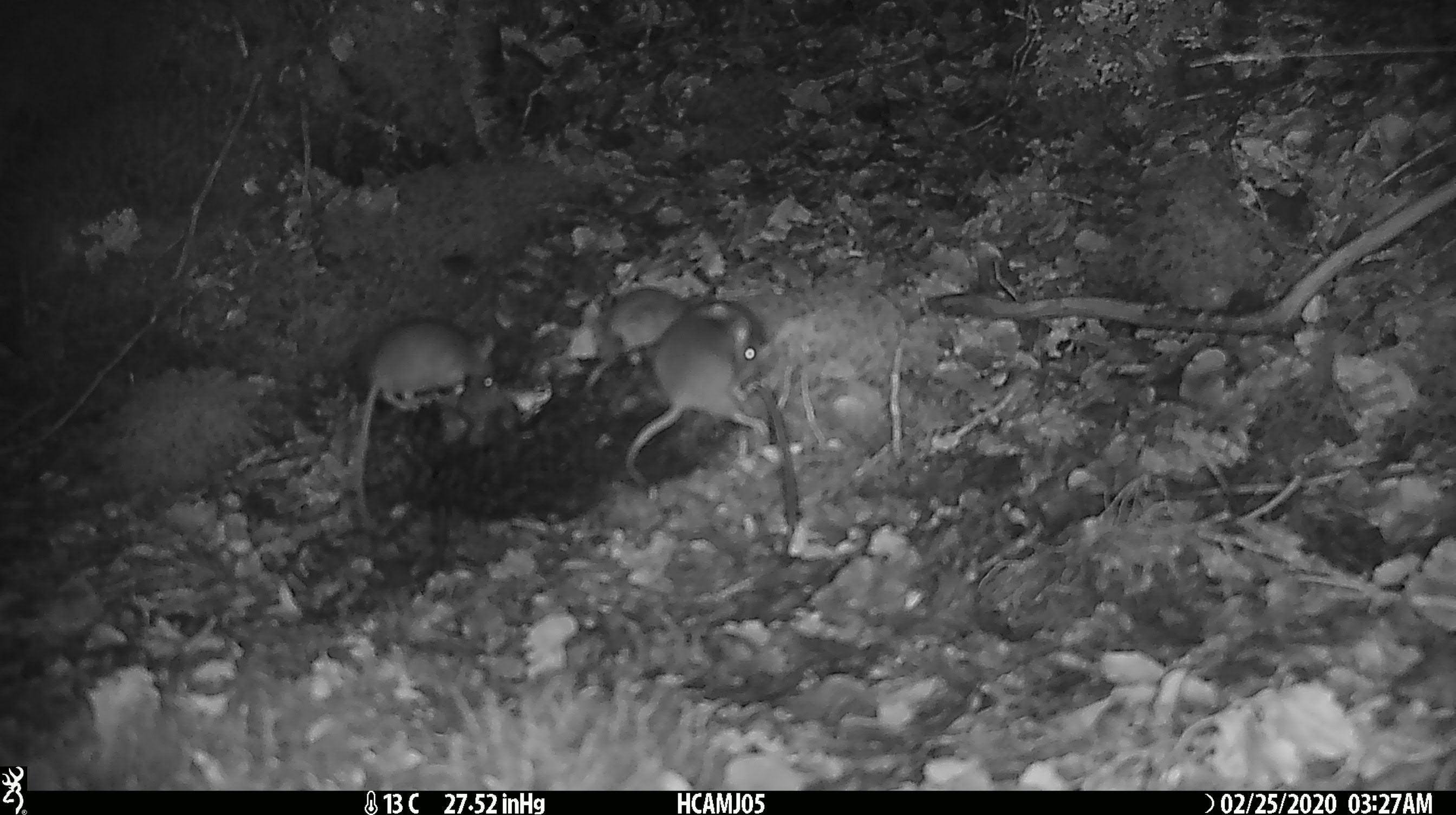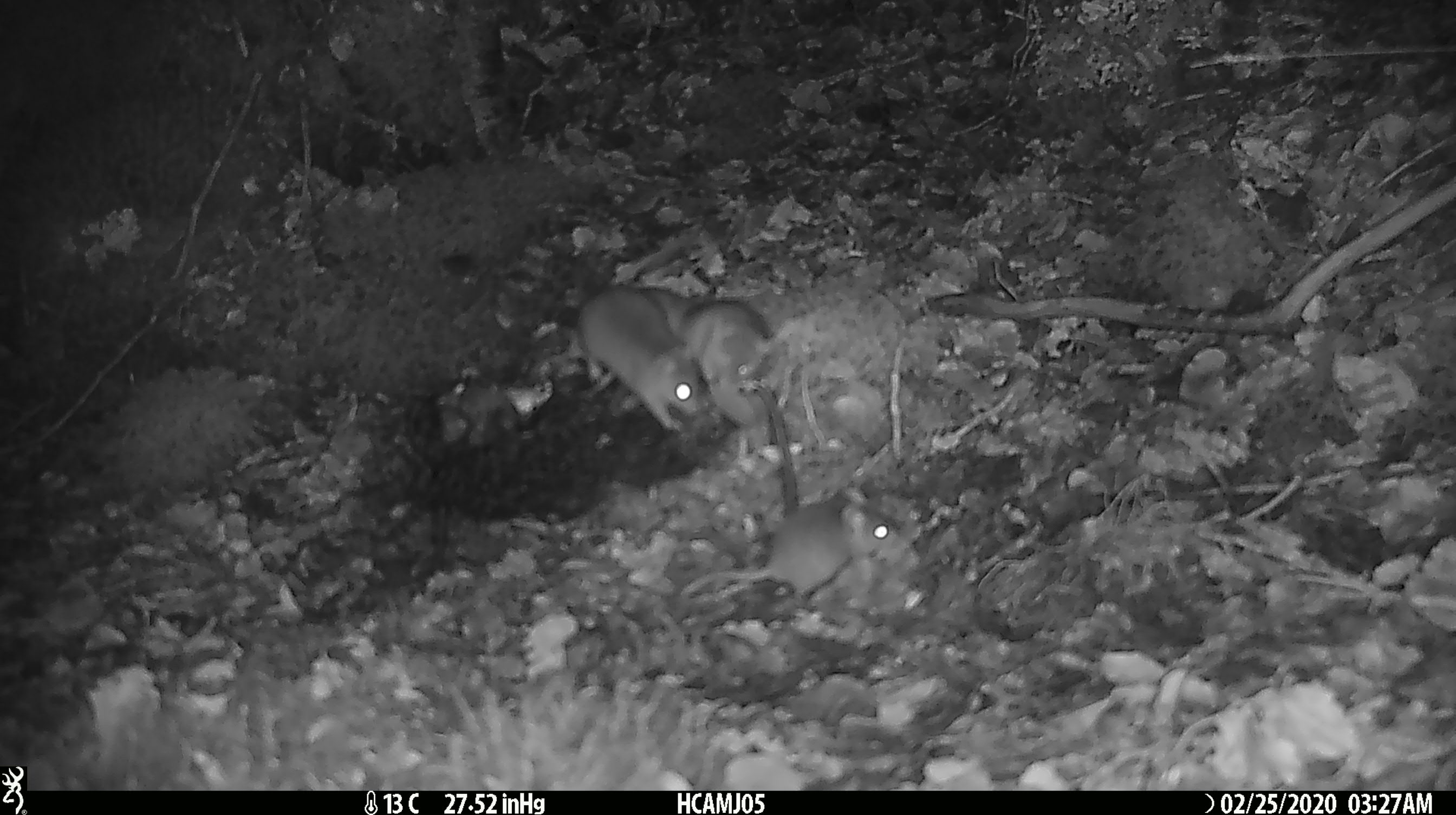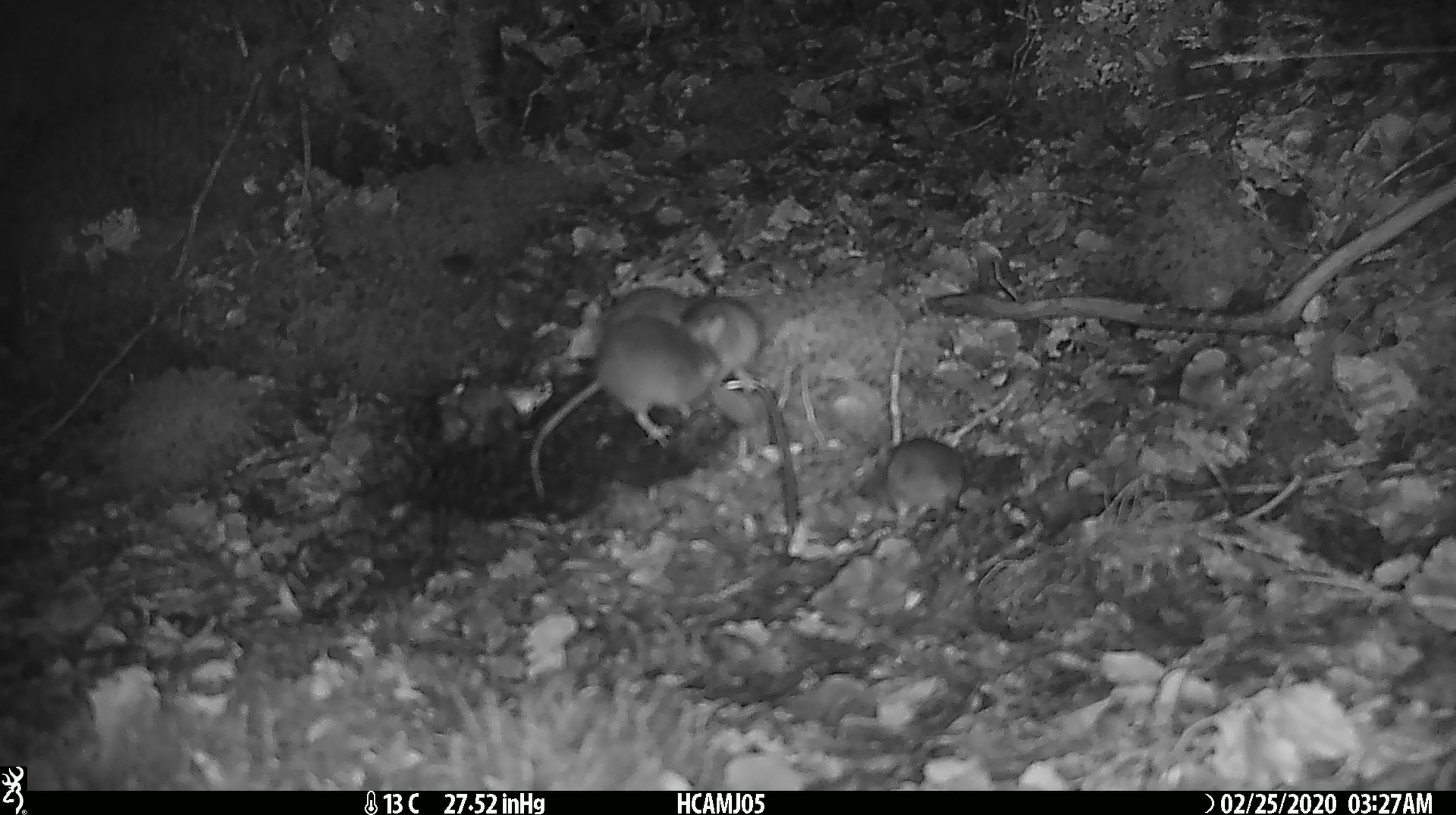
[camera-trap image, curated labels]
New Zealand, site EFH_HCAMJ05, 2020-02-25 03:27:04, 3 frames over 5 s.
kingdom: Animalia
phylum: Chordata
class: Mammalia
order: Rodentia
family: Muridae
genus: Mus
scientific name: Mus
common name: mouse